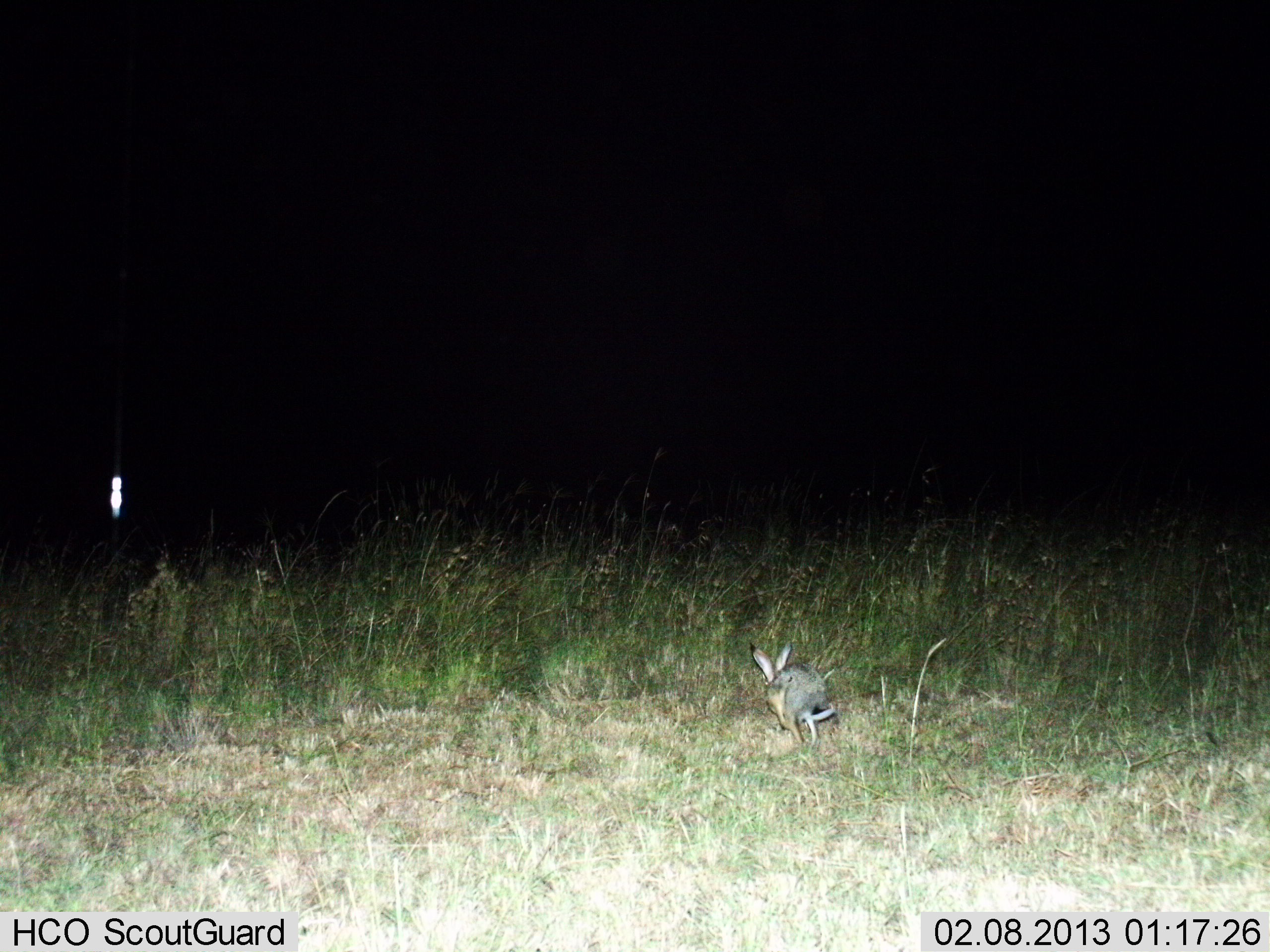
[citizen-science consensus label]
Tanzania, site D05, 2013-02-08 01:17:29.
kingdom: Animalia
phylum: Chordata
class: Mammalia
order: Lagomorpha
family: Leporidae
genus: Lepus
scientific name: Lepus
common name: hare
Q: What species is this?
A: Hare (Lepus).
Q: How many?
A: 1.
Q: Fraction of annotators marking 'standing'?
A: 38%.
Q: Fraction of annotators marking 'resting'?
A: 0%.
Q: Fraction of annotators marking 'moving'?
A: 67%.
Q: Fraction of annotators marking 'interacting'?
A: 0%.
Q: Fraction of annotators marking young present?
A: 0%.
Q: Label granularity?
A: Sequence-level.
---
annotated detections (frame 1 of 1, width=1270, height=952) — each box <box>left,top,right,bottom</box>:
animal: <box>749,640,837,747</box>